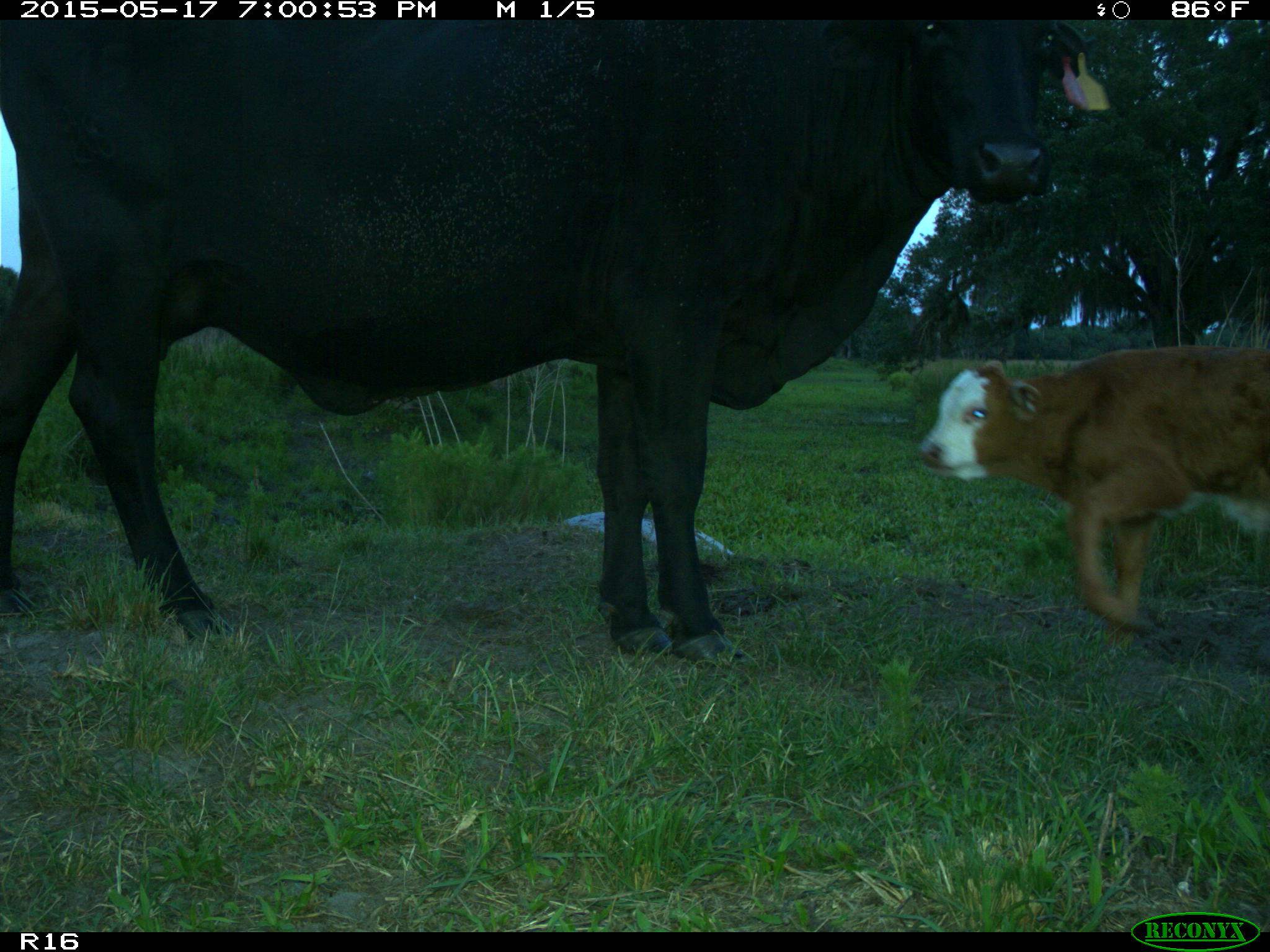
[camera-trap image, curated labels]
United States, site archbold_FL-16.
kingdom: Animalia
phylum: Chordata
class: Mammalia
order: Artiodactyla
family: Bovidae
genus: Bos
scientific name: Bos taurus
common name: domestic cow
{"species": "Bos taurus (domestic cow)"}